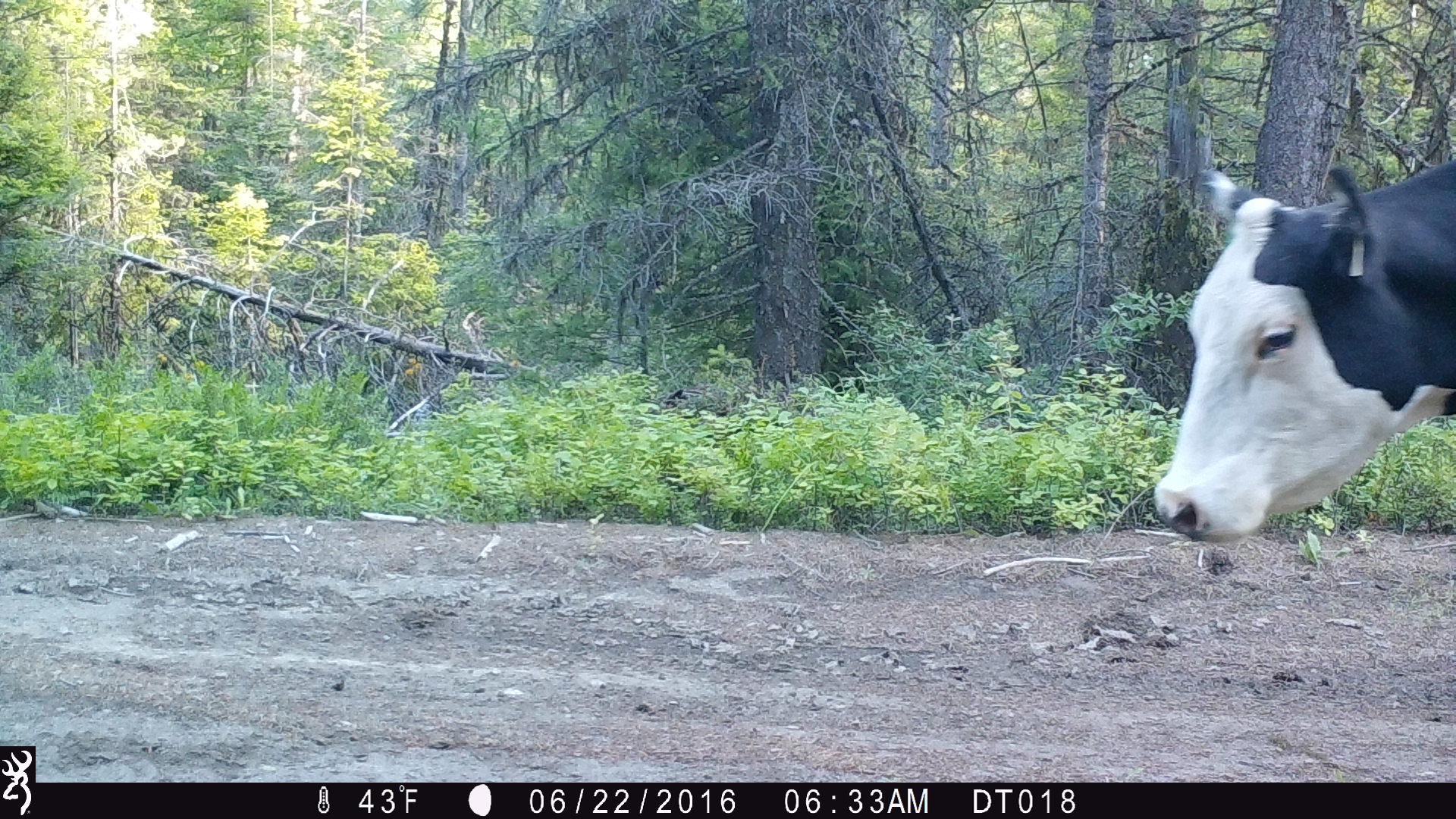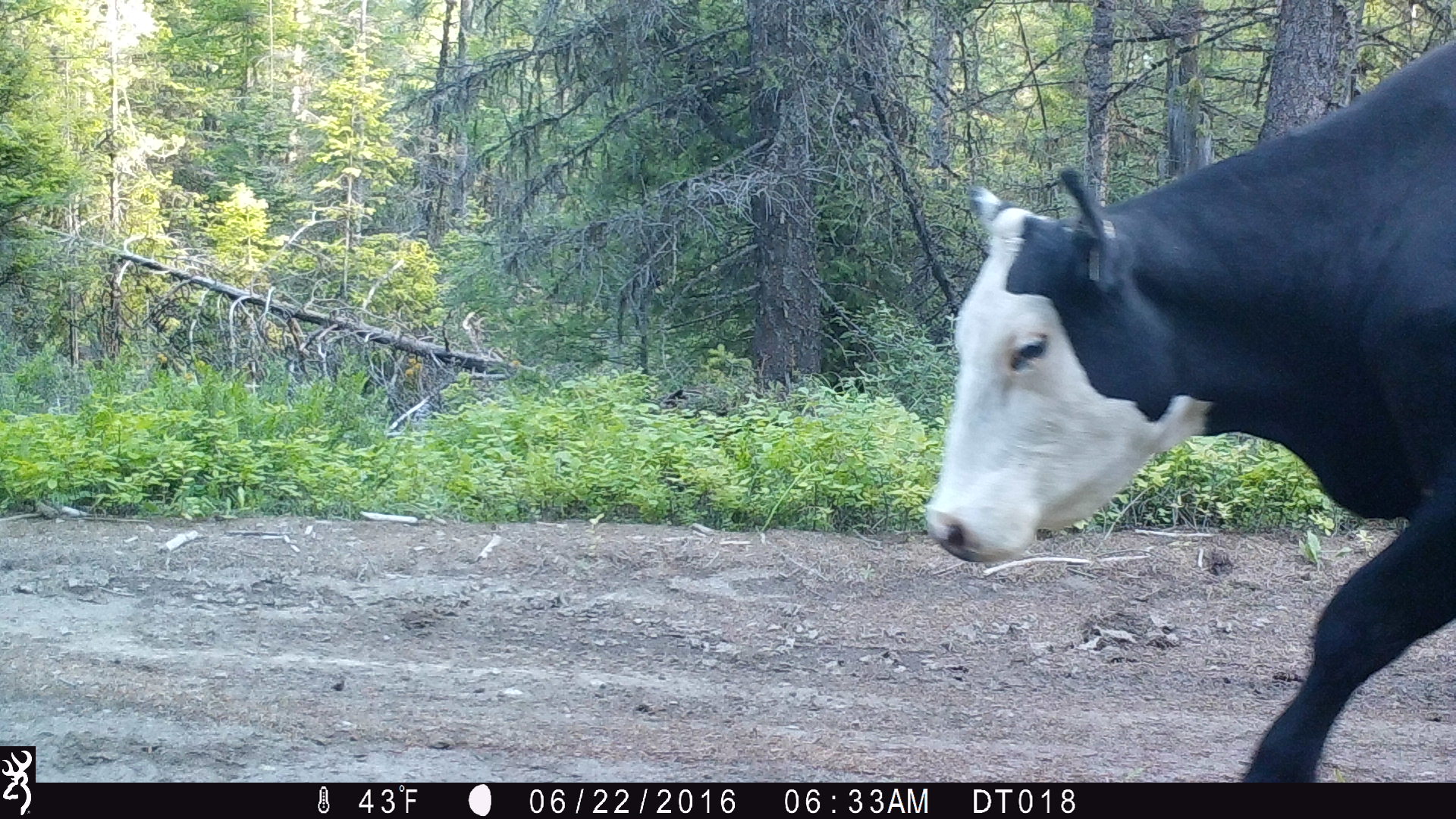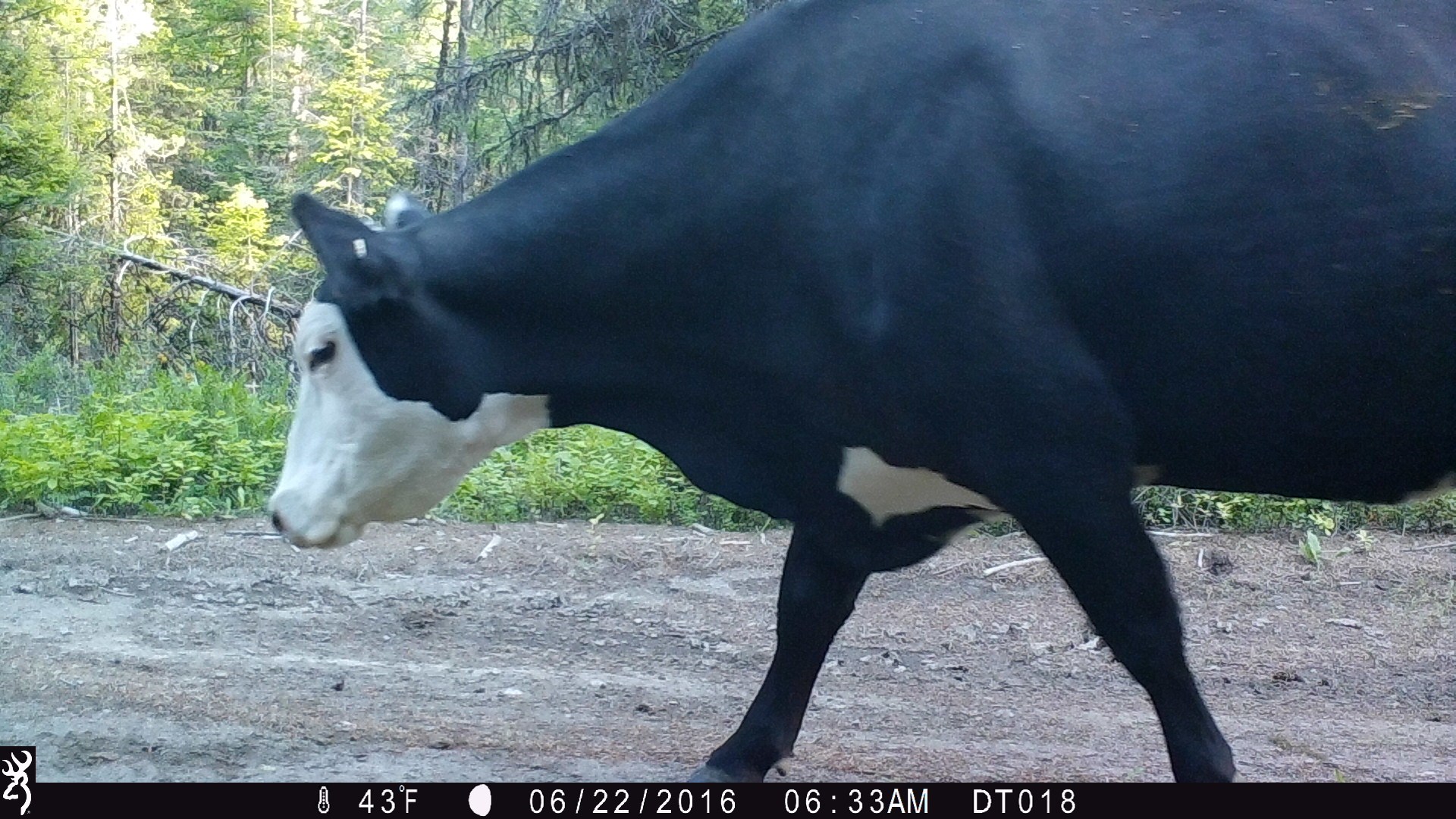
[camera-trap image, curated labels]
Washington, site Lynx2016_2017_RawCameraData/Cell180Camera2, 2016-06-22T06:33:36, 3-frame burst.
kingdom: Animalia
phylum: Chordata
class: Mammalia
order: Artiodactyla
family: Bovidae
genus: Bos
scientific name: Bos taurus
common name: domestic cattle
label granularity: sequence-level